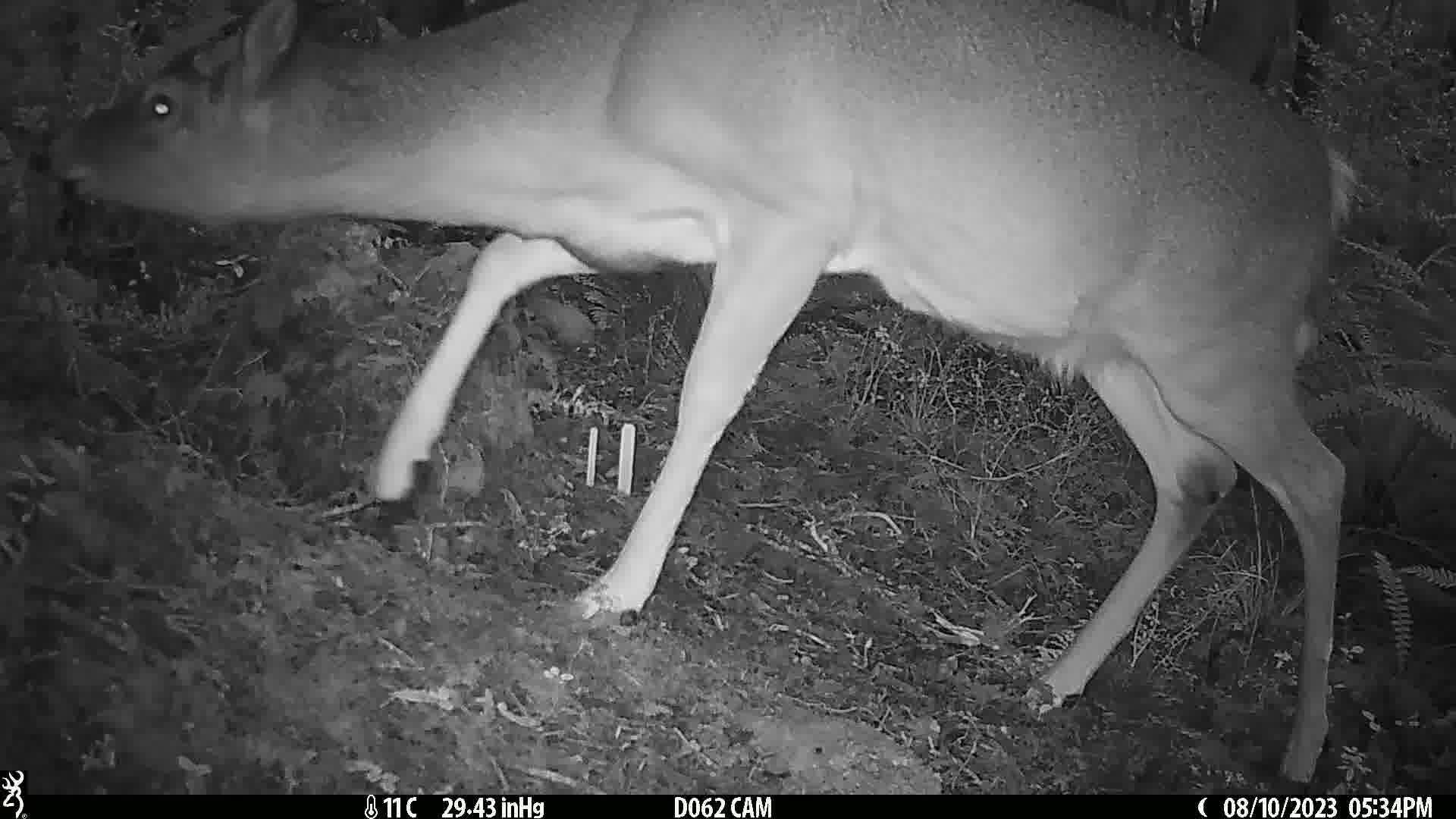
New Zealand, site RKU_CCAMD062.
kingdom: Animalia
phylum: Chordata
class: Mammalia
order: Artiodactyla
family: Cervidae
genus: Odocoileus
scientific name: Odocoileus virginianus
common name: white-tailed deer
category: white tailed deer